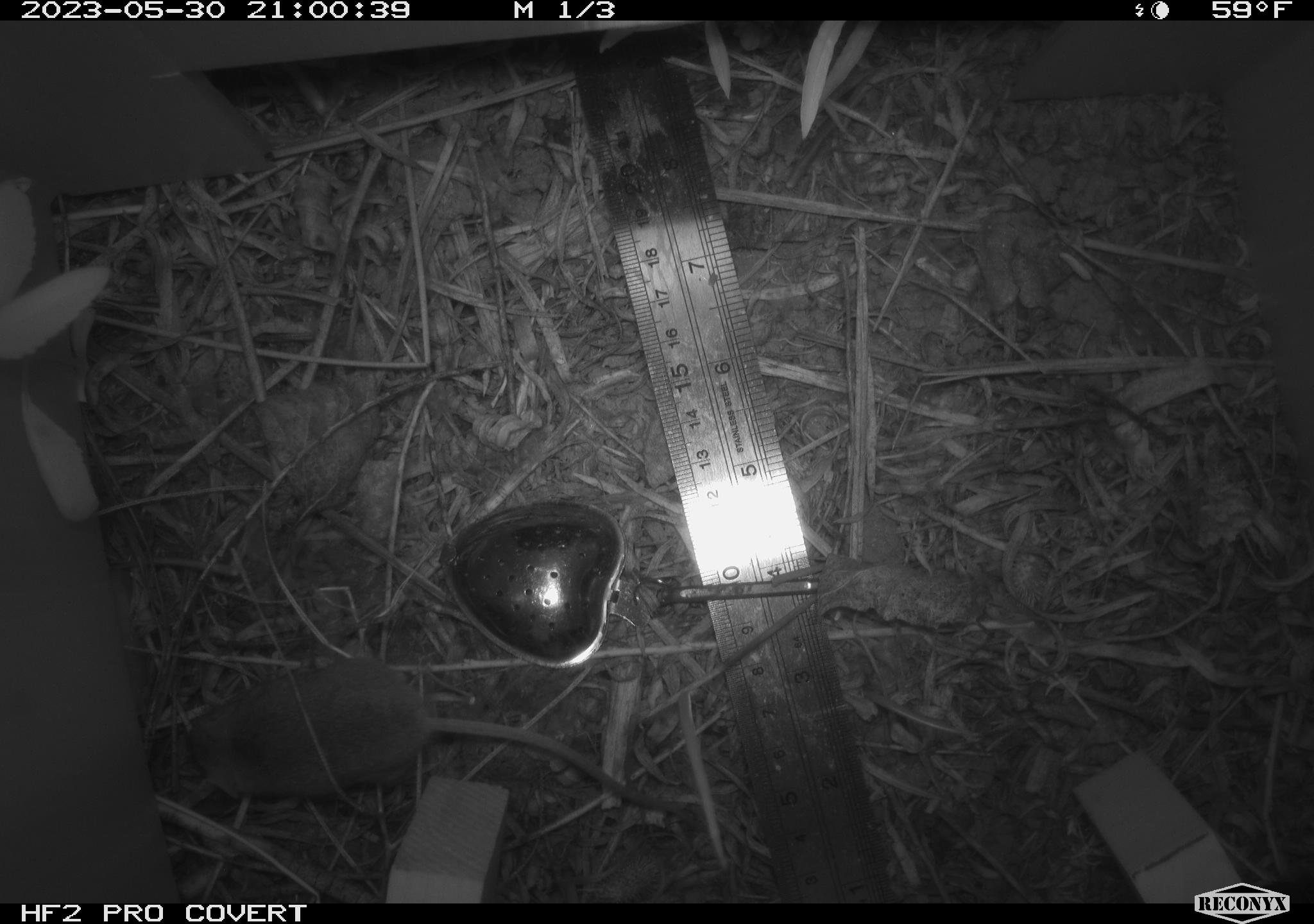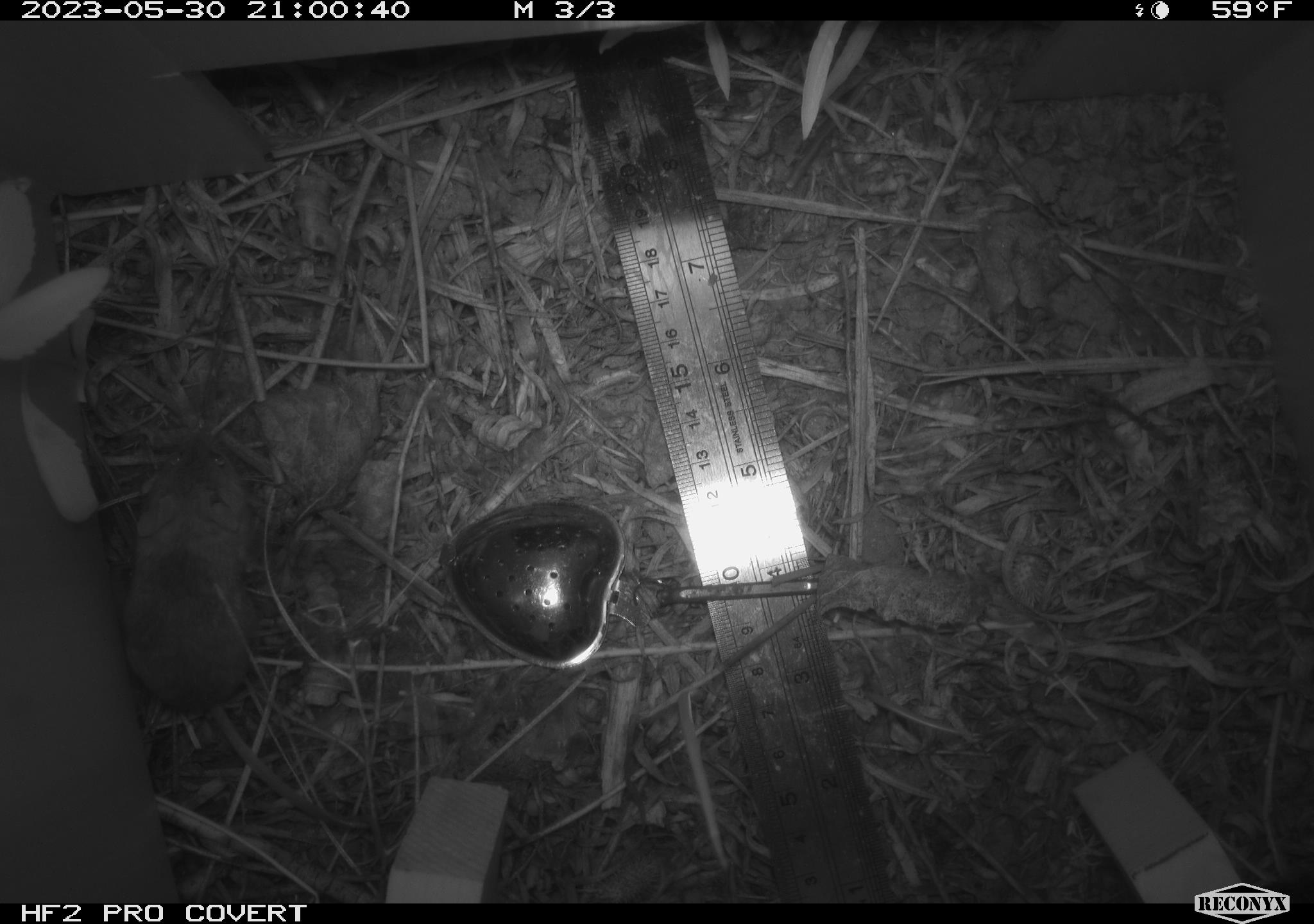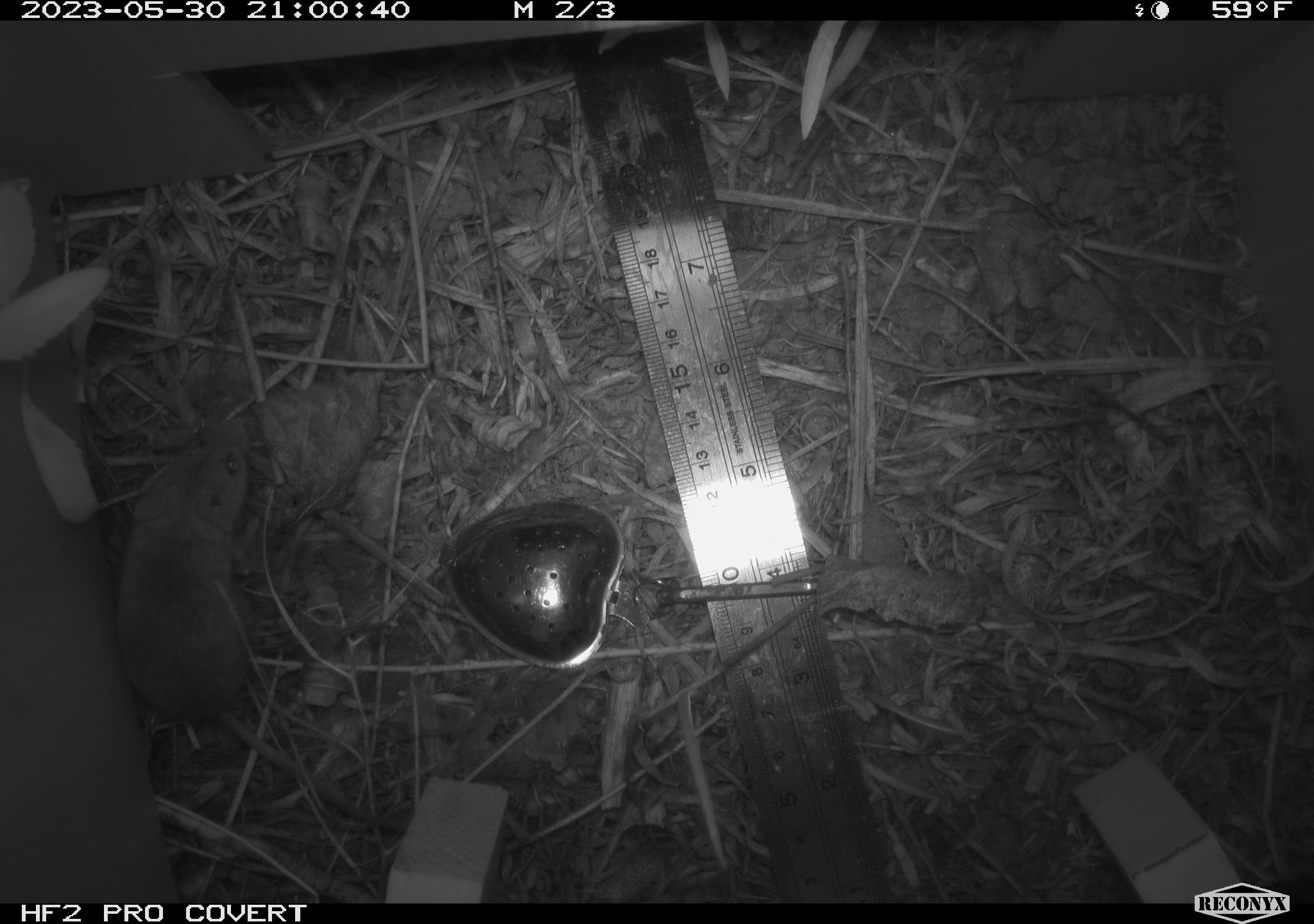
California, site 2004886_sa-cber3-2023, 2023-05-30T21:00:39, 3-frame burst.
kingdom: Animalia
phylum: Chordata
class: Mammalia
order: Rodentia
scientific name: Rodentia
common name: mouse species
Mouse species (Rodentia).